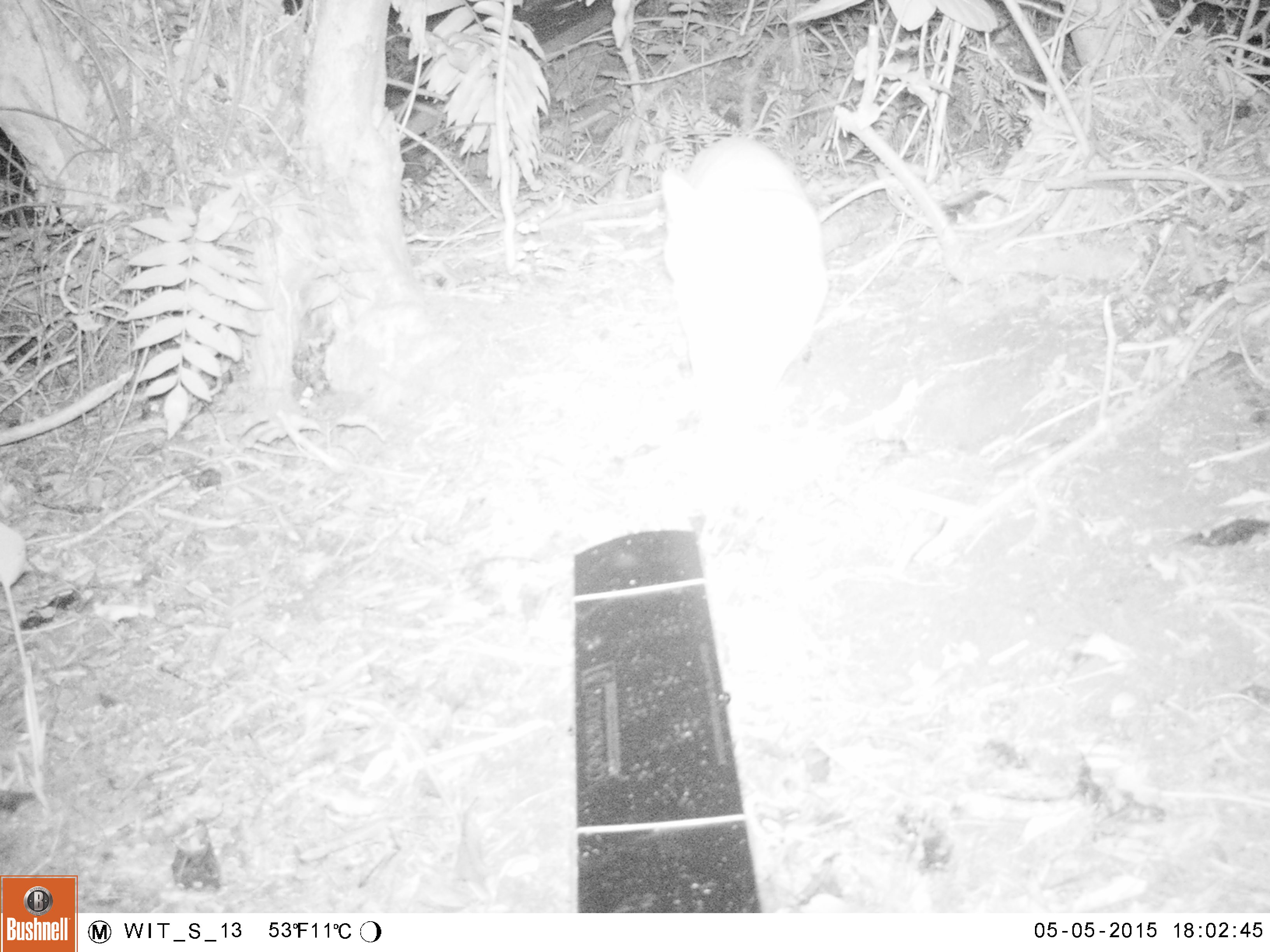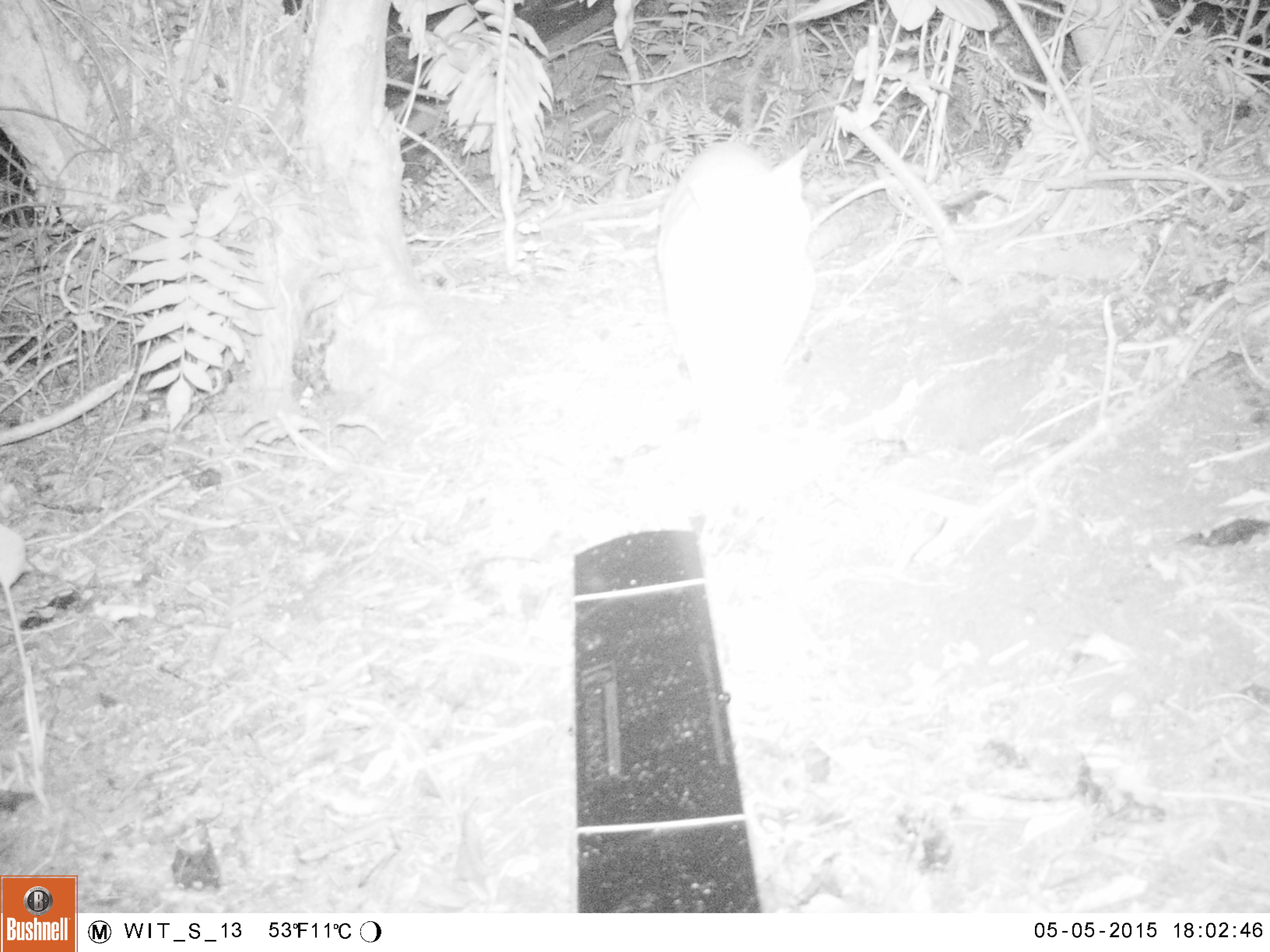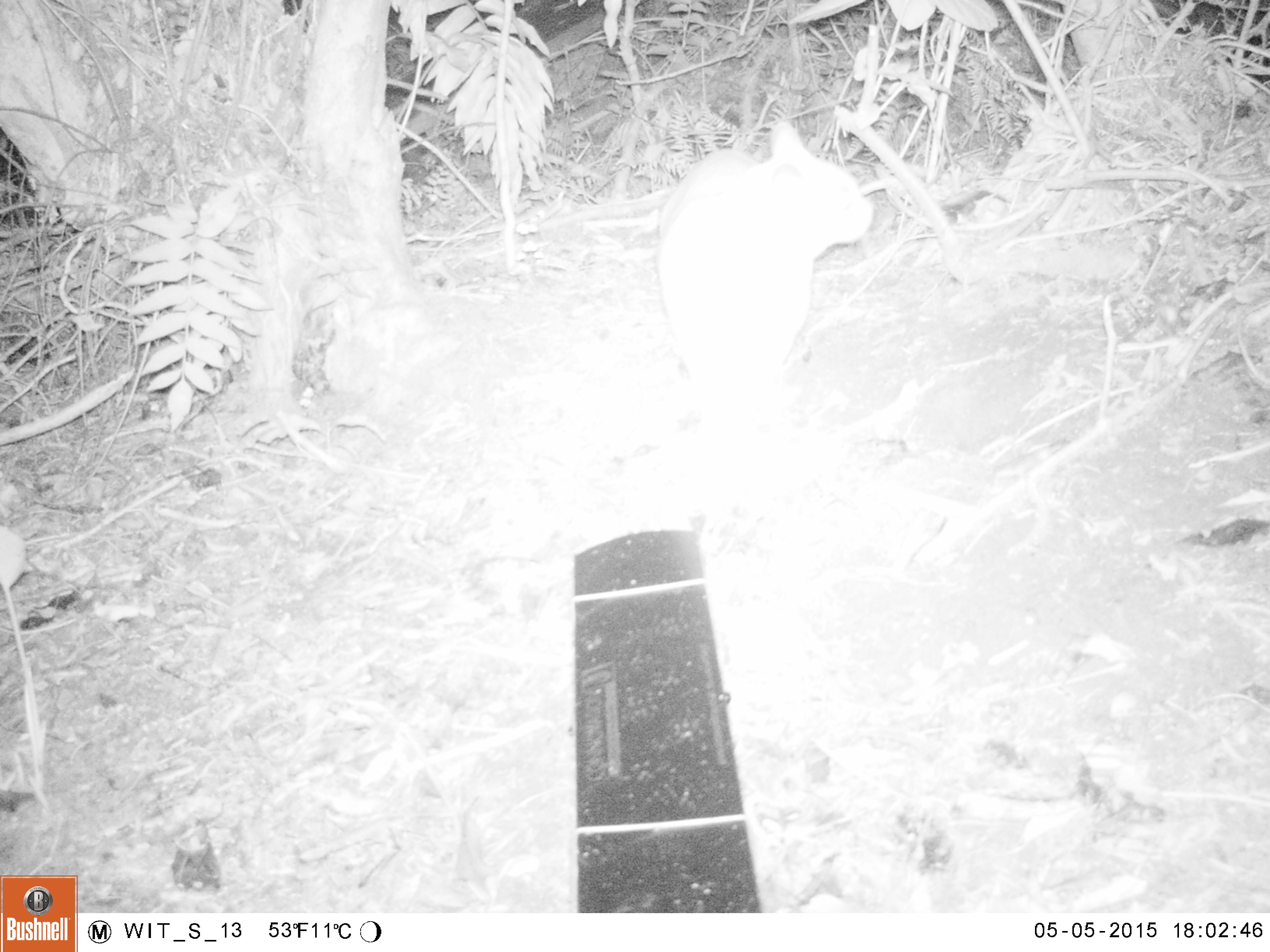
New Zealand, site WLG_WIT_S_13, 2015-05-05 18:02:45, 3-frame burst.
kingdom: Animalia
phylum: Chordata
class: Mammalia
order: Carnivora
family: Felidae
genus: Felis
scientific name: Felis catus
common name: domestic cat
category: cat